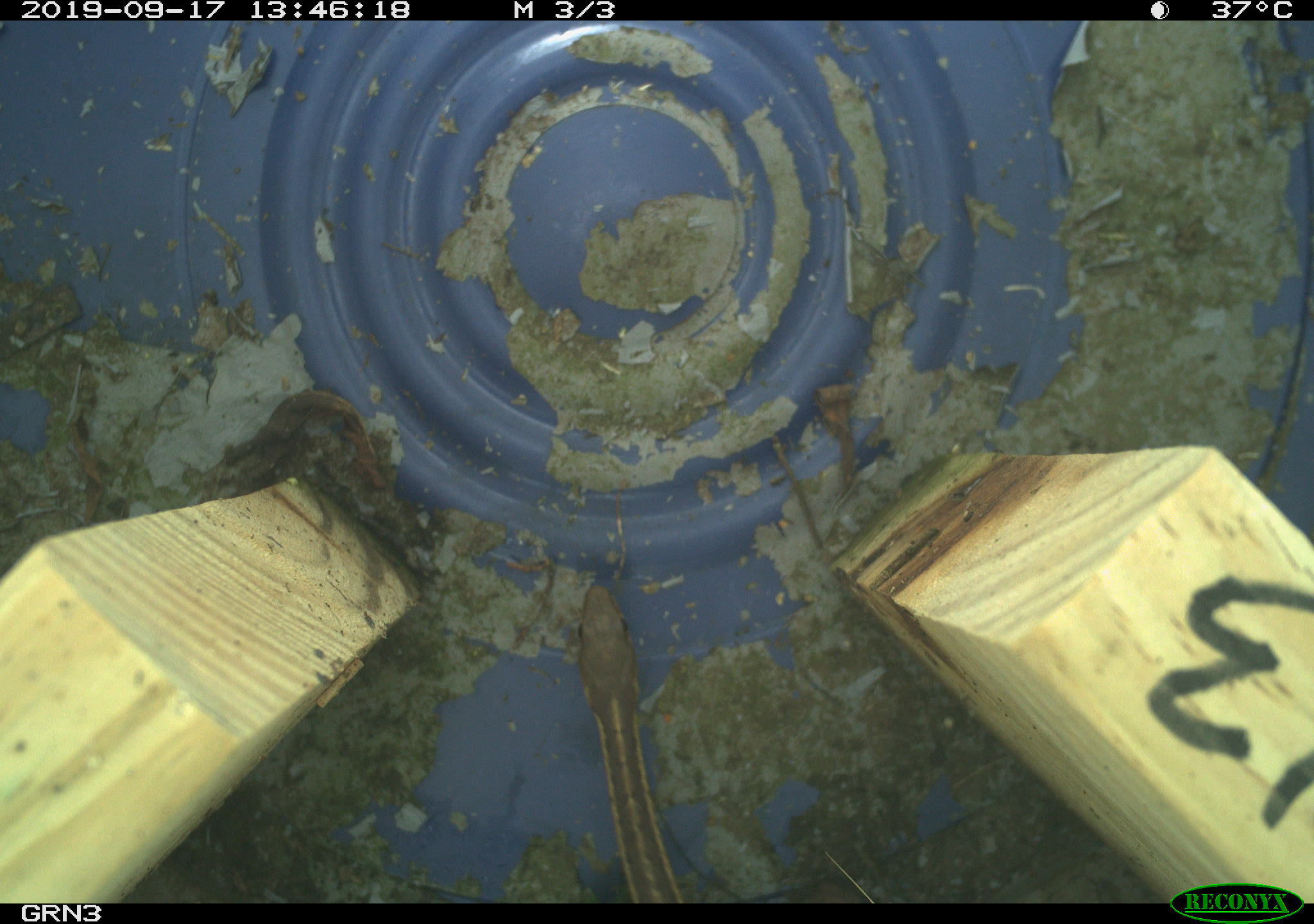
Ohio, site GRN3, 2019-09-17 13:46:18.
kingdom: Animalia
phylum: Chordata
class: Reptilia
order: Squamata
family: Colubridae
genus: Thamnophis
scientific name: Thamnophis sirtalis sirtalis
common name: eastern gartersnake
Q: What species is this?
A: Eastern gartersnake (Thamnophis sirtalis sirtalis).